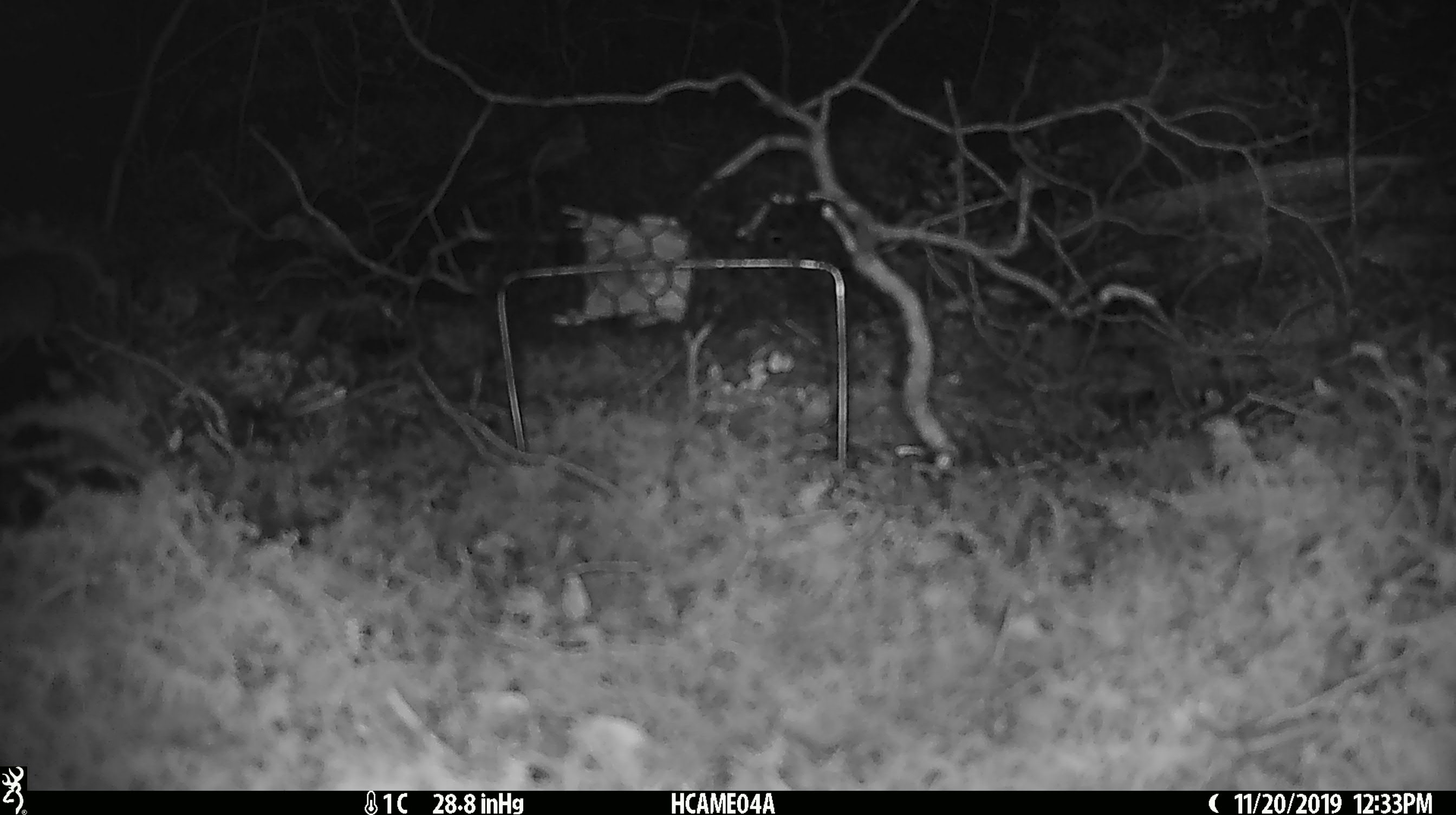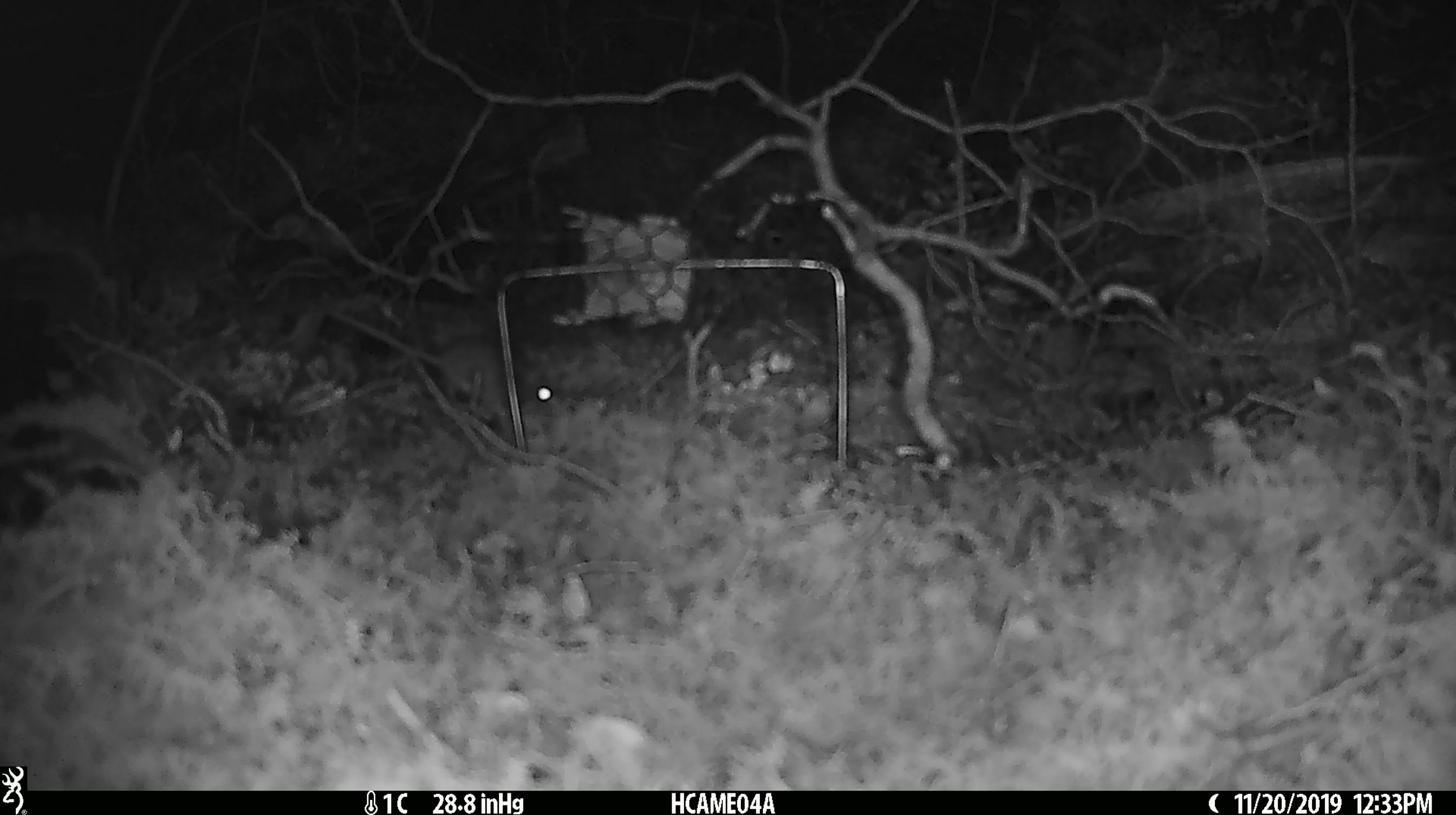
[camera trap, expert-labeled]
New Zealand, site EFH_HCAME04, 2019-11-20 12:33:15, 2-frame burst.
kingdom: Animalia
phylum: Chordata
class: Mammalia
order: Rodentia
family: Muridae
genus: Mus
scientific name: Mus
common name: mouse